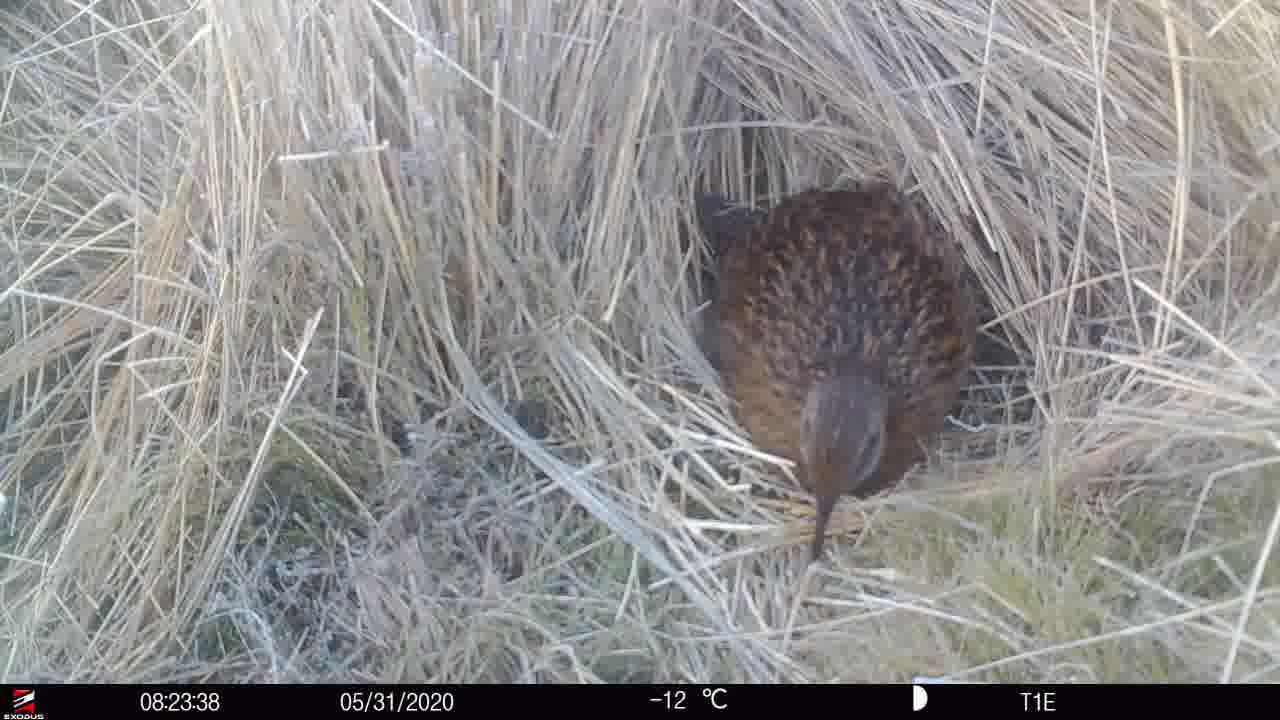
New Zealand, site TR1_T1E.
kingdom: Animalia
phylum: Chordata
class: Aves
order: Gruiformes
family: Rallidae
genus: Gallirallus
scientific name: Gallirallus australis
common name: weka